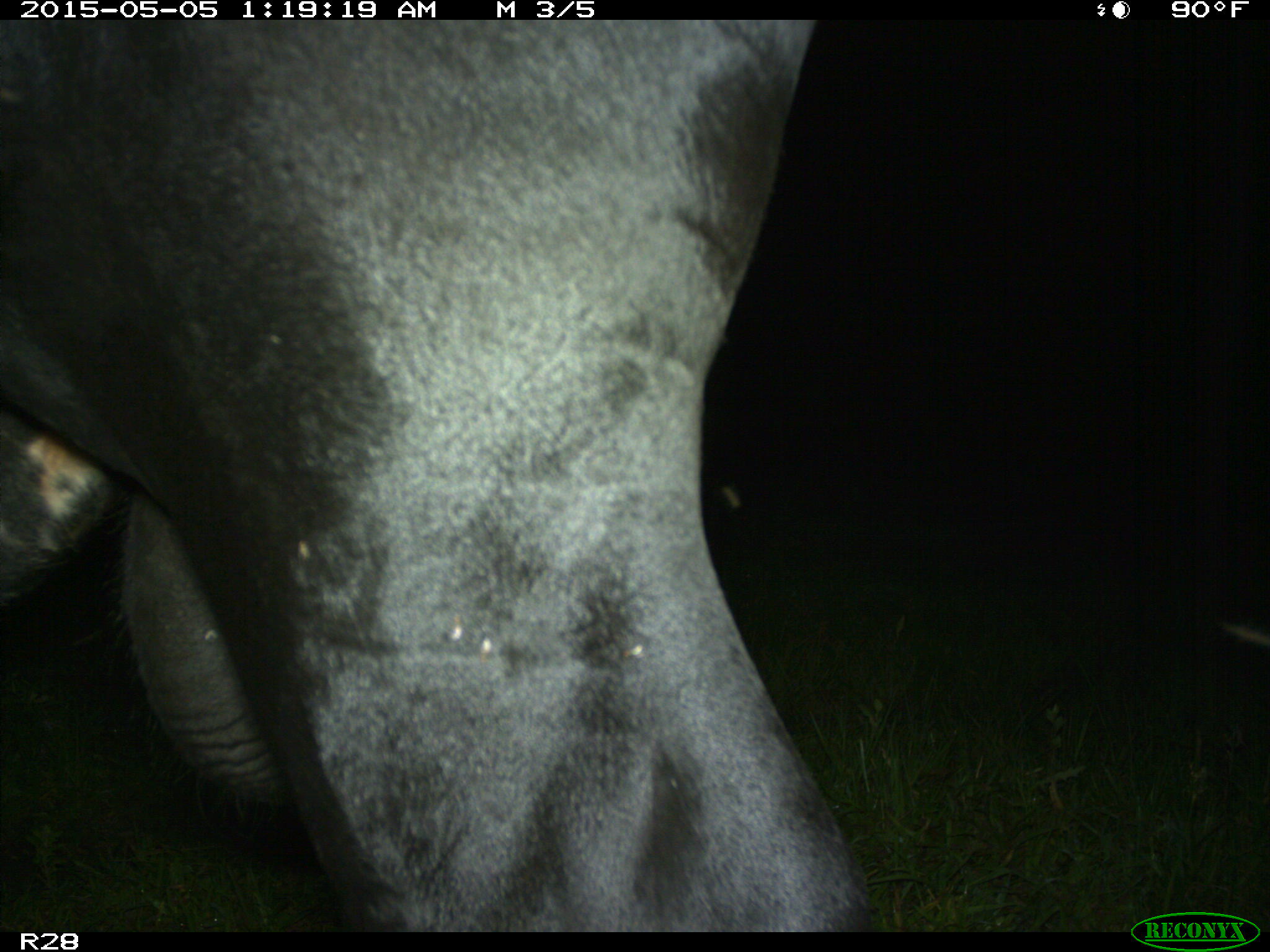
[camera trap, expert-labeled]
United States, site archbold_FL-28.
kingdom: Animalia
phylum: Chordata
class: Mammalia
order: Artiodactyla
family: Bovidae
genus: Bos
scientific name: Bos taurus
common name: domestic cow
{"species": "Bos taurus (domestic cow)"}